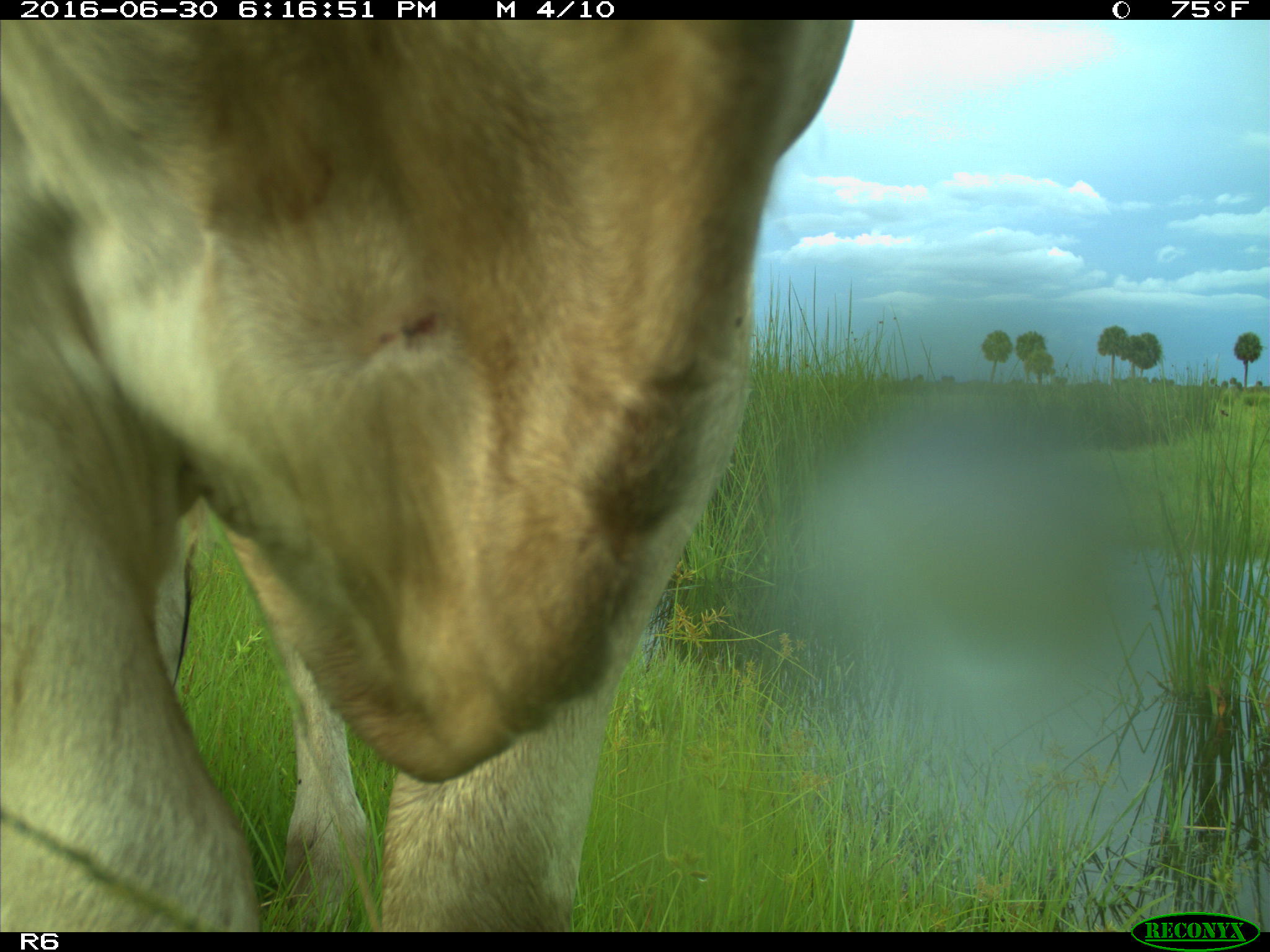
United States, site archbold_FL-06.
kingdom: Animalia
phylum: Chordata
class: Mammalia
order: Artiodactyla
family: Bovidae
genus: Bos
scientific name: Bos taurus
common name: domestic cow